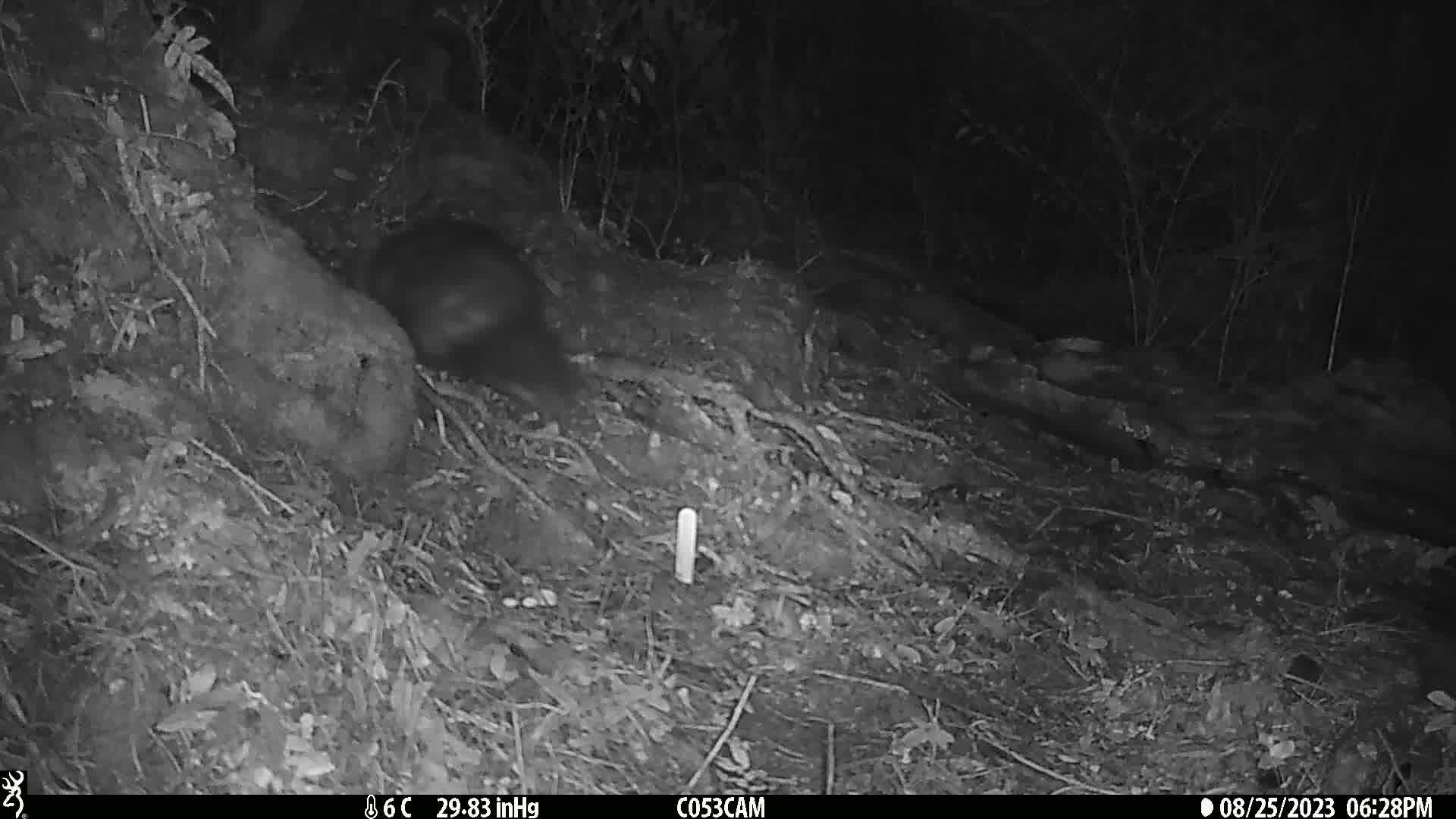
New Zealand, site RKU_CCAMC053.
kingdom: Animalia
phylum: Chordata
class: Mammalia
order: Diprotodontia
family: Phalangeridae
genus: Trichosurus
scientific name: Trichosurus vulpecula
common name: common brushtail possum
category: possum